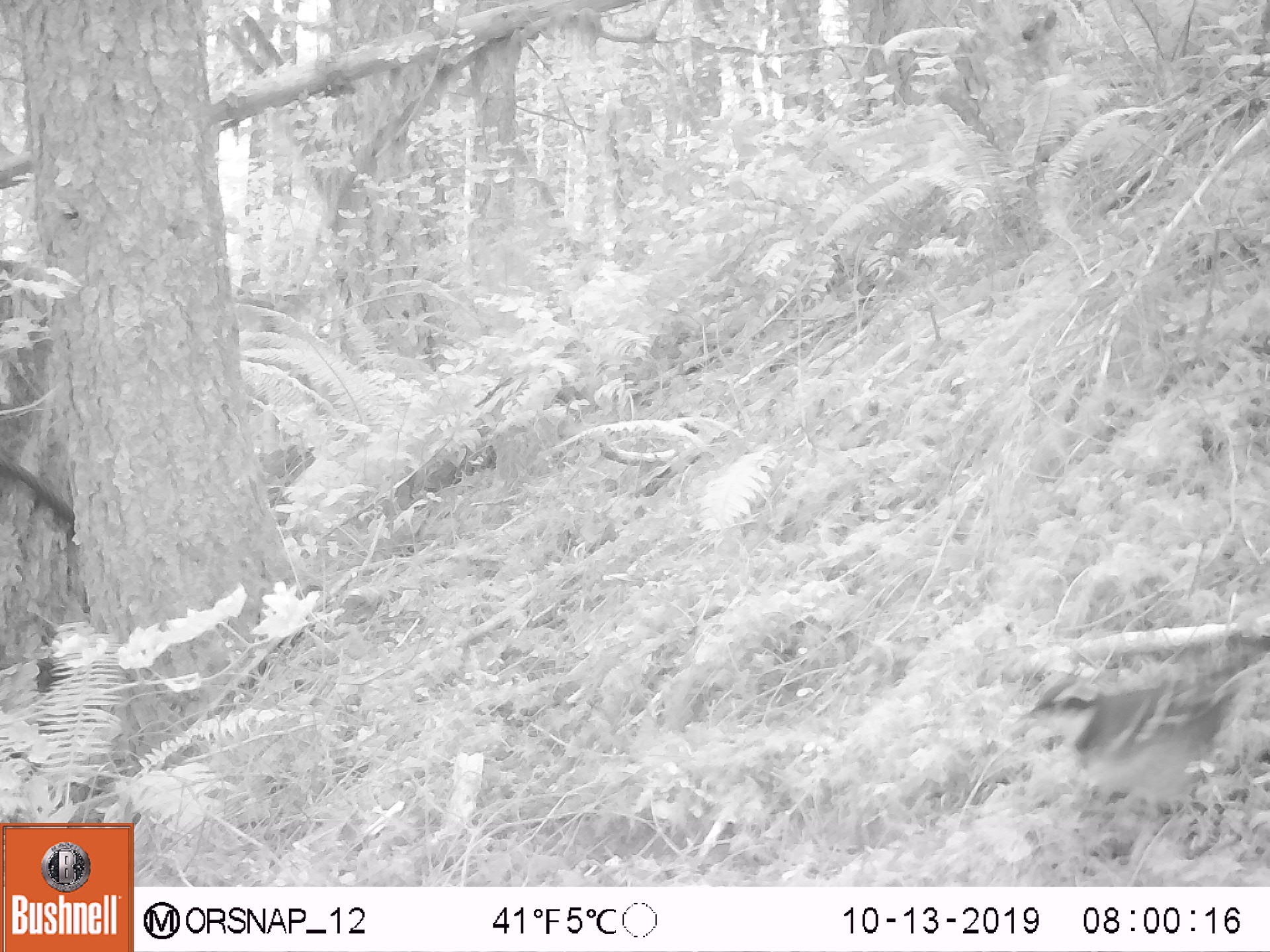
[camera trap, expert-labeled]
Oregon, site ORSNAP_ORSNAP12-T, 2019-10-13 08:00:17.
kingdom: Animalia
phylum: Chordata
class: Aves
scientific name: Aves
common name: bird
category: other bird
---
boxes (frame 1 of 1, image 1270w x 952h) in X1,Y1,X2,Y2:
other bird: 994,634,1263,847